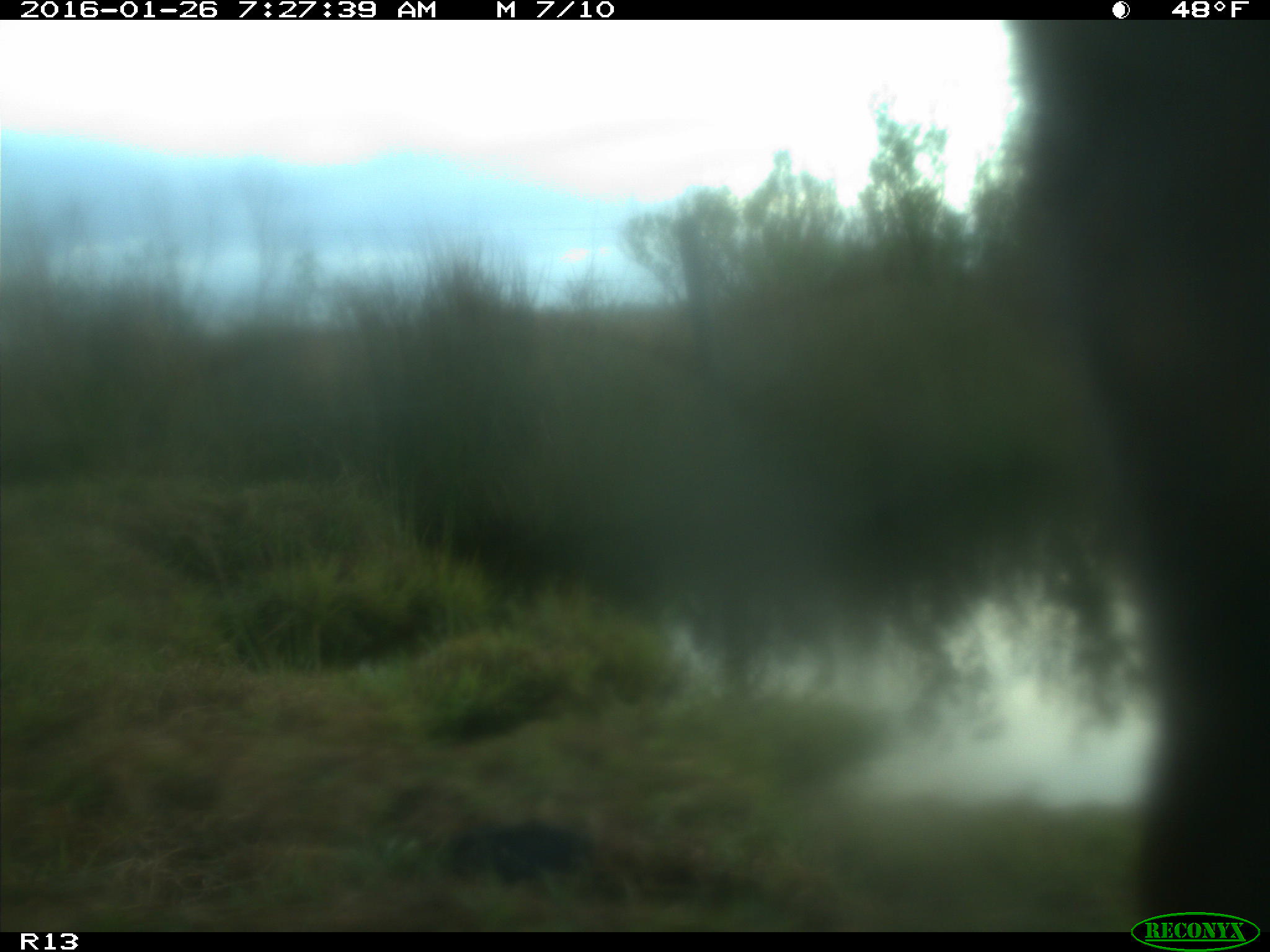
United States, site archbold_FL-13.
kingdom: Animalia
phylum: Chordata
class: Mammalia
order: Artiodactyla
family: Bovidae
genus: Bos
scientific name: Bos taurus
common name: domestic cow